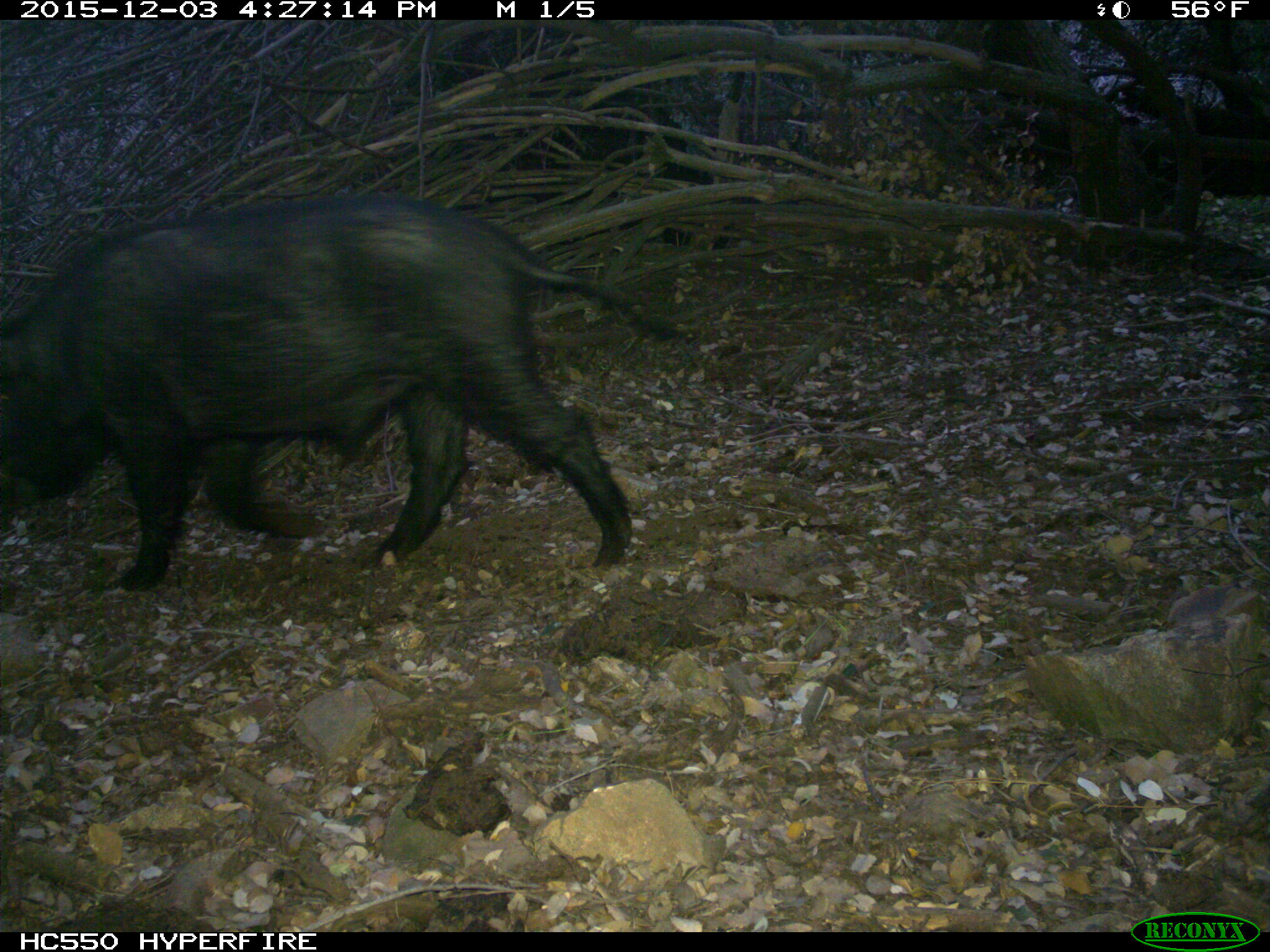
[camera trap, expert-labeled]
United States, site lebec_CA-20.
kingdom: Animalia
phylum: Chordata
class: Mammalia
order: Artiodactyla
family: Suidae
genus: Sus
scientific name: Sus scrofa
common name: wild boar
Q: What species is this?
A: Sus scrofa (wild boar).